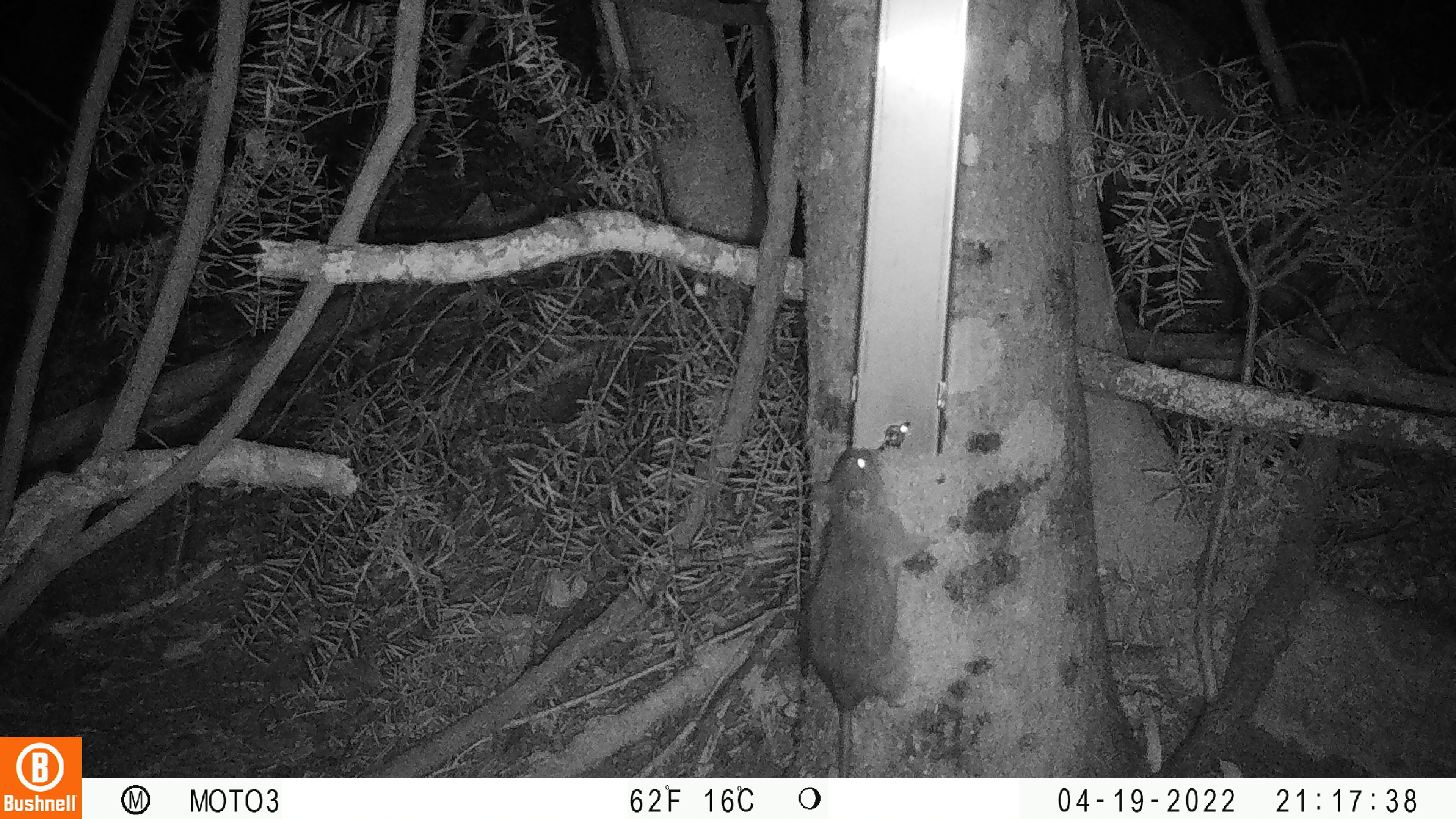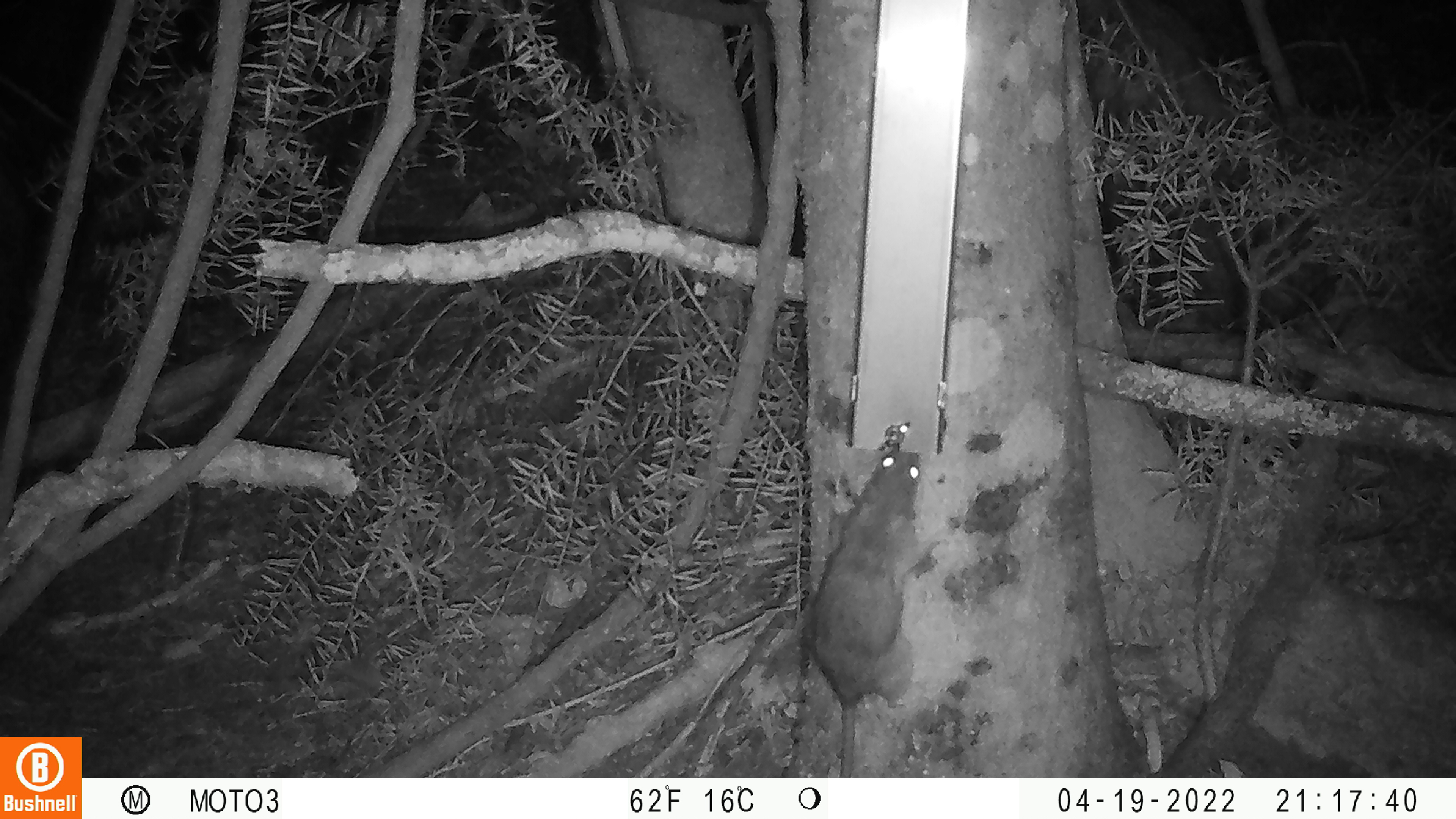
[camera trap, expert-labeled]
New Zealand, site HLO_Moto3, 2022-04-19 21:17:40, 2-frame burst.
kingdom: Animalia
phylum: Chordata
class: Mammalia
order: Rodentia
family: Muridae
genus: Rattus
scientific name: Rattus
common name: rat